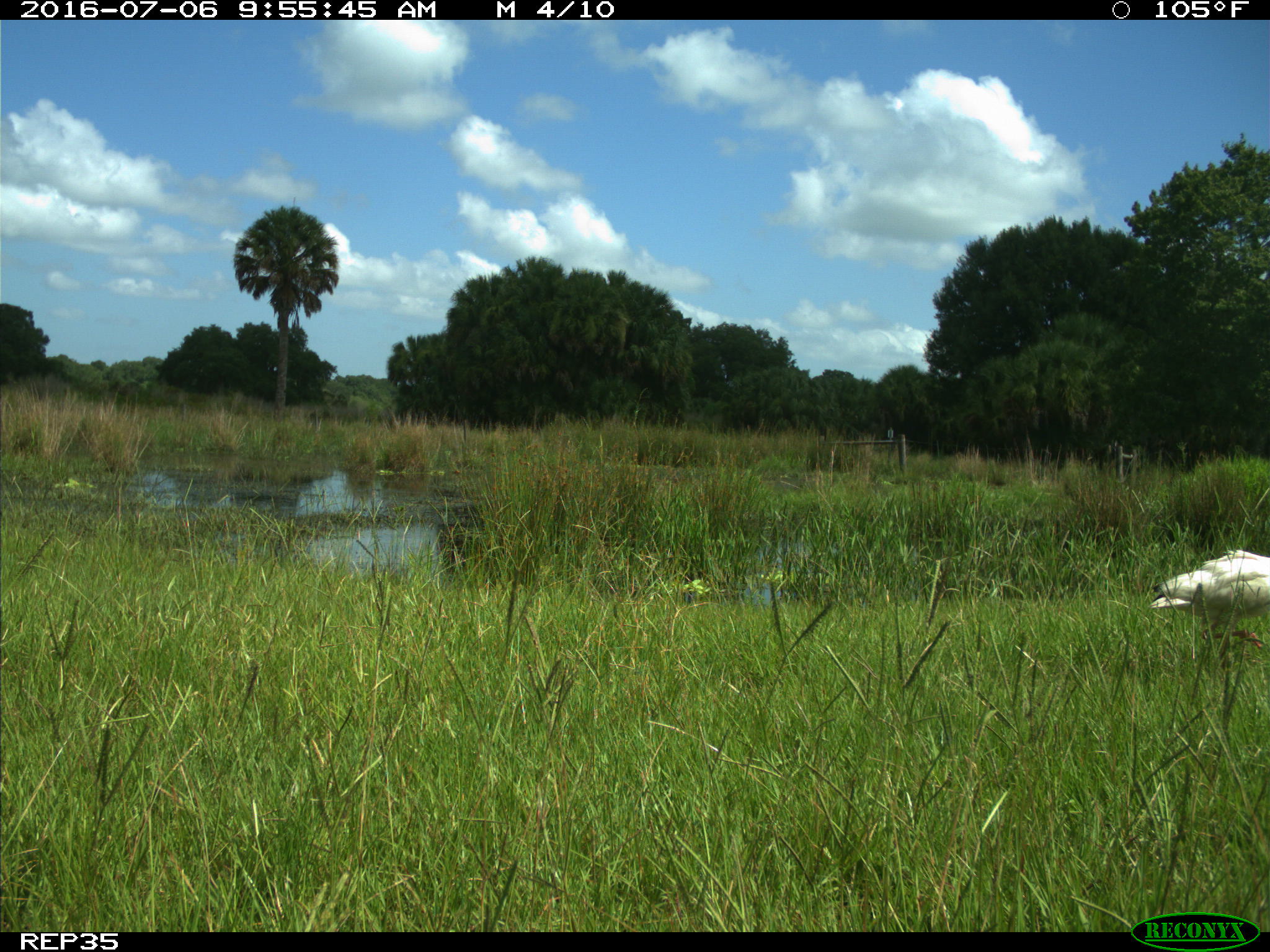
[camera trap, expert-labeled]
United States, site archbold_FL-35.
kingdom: Animalia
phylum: Chordata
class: Aves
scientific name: Aves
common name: birds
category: unidentified bird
Unidentified bird (birds) (Aves).